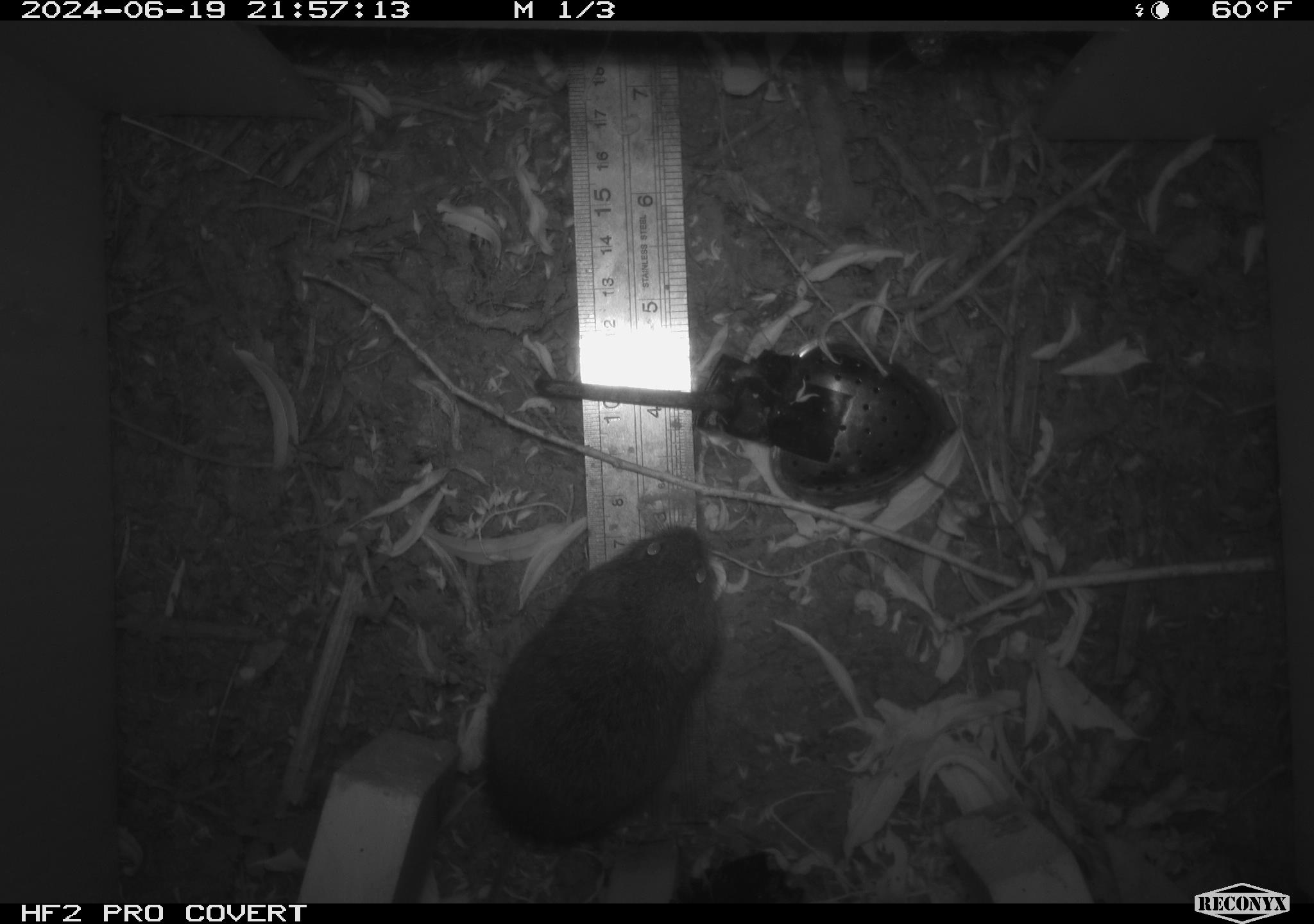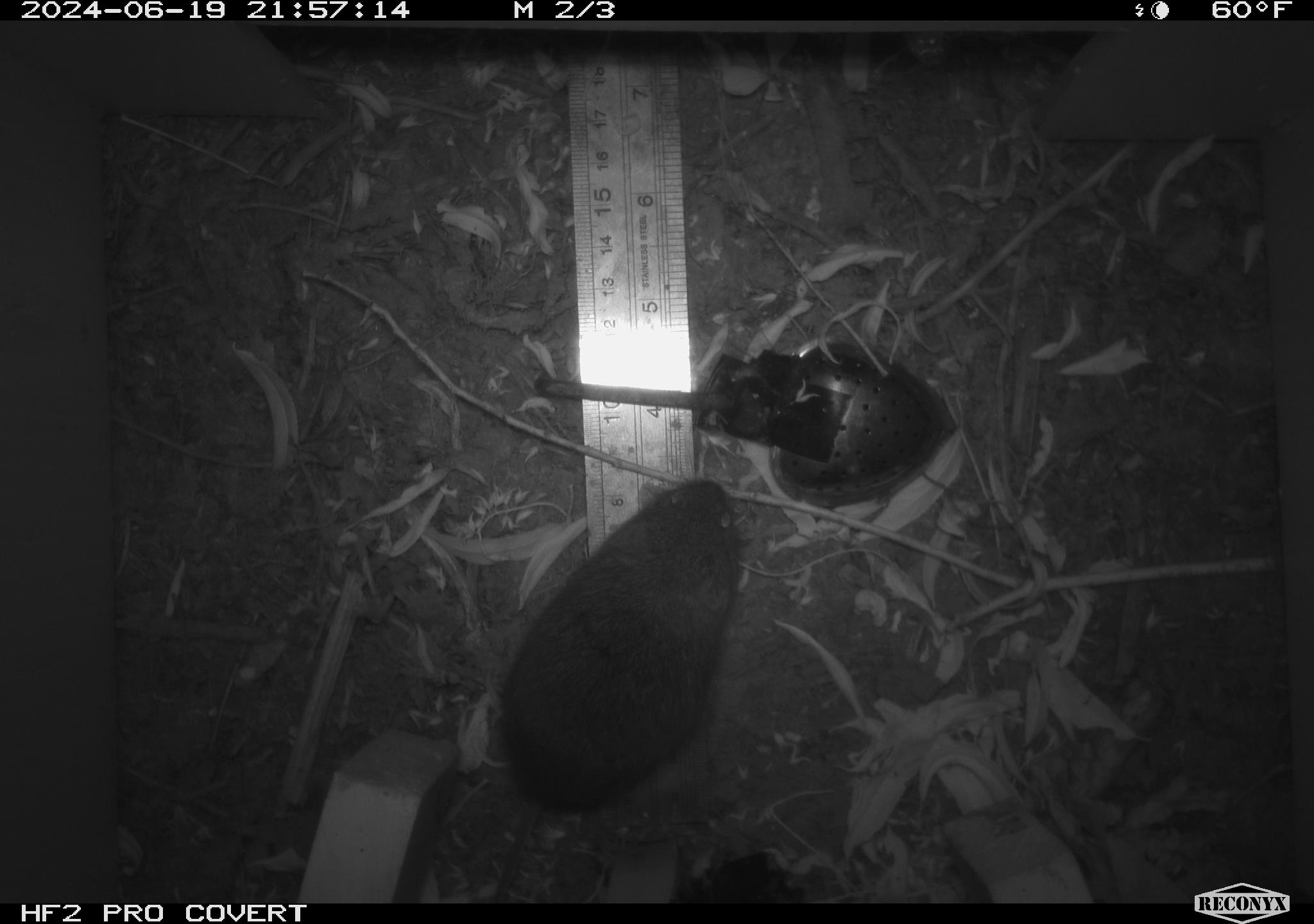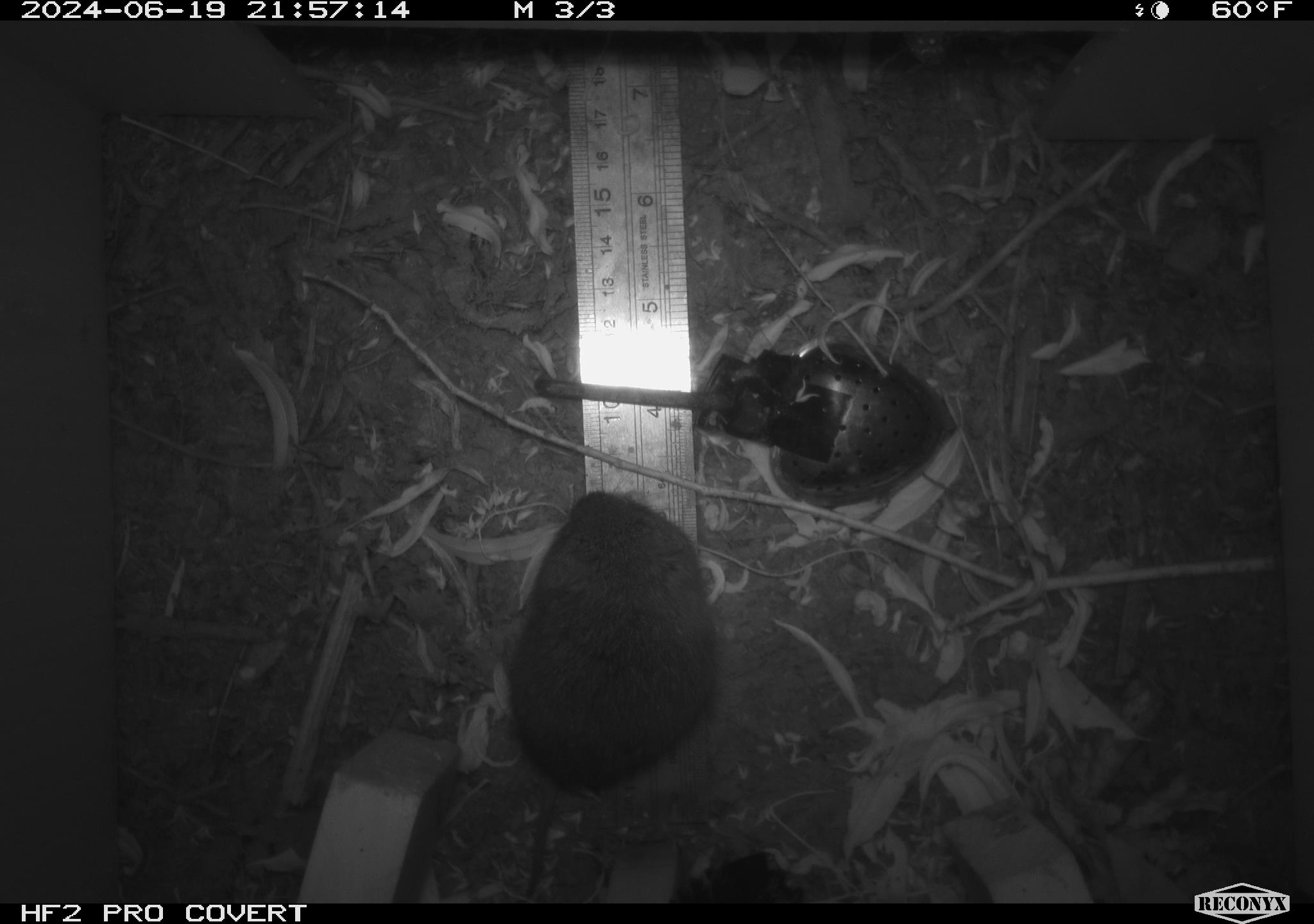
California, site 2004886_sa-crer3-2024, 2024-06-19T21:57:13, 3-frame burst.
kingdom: Animalia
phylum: Chordata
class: Mammalia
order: Rodentia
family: Cricetidae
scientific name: Arvicolinae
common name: voles, lemmings, and muskrats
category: arvicolinae subfamily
Arvicolinae subfamily (voles, lemmings, and muskrats) (Arvicolinae).